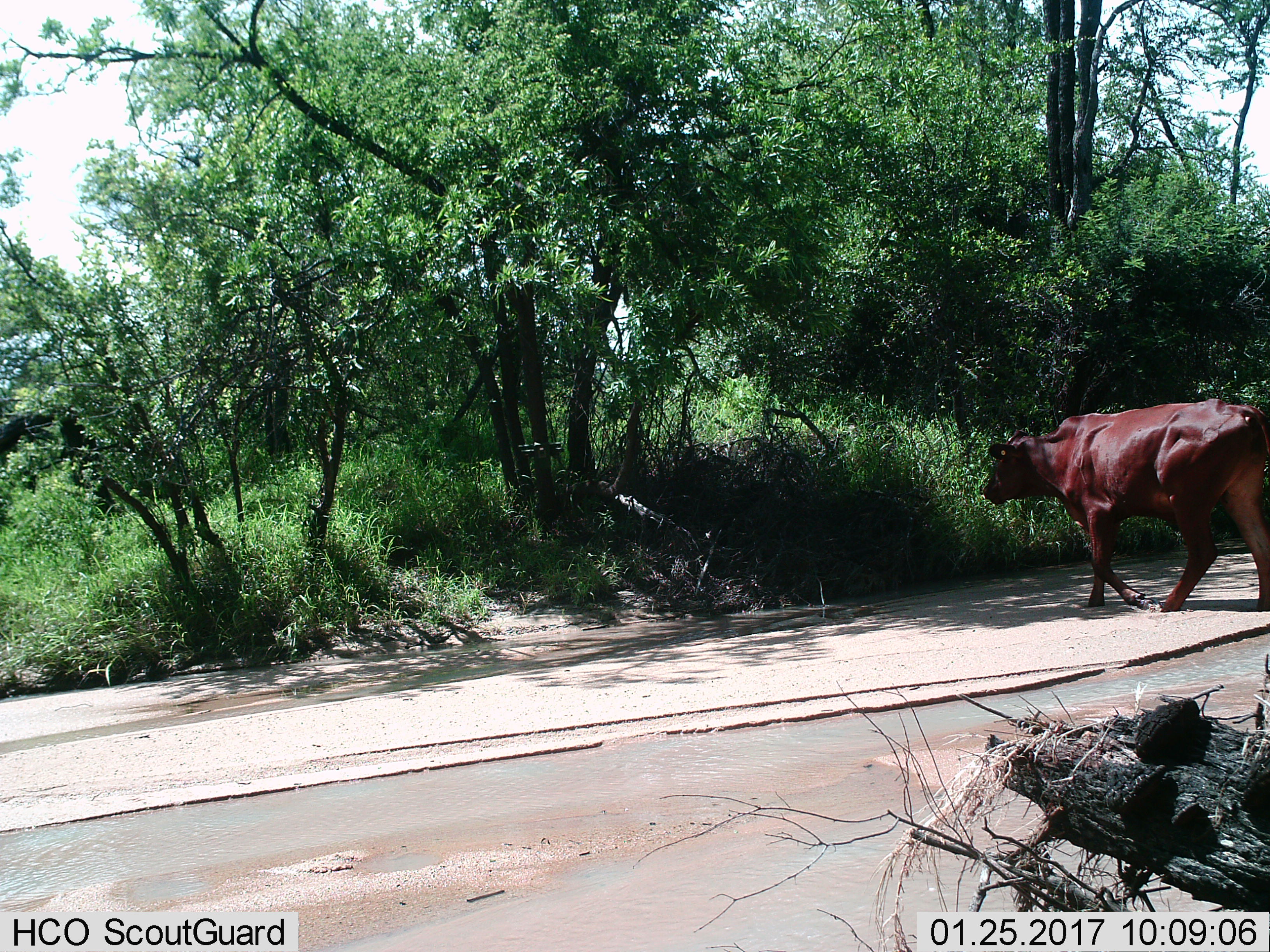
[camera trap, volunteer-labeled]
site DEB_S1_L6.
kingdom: Animalia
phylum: Chordata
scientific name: Vertebrata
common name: domestic animal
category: domesticanimal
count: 1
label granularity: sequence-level